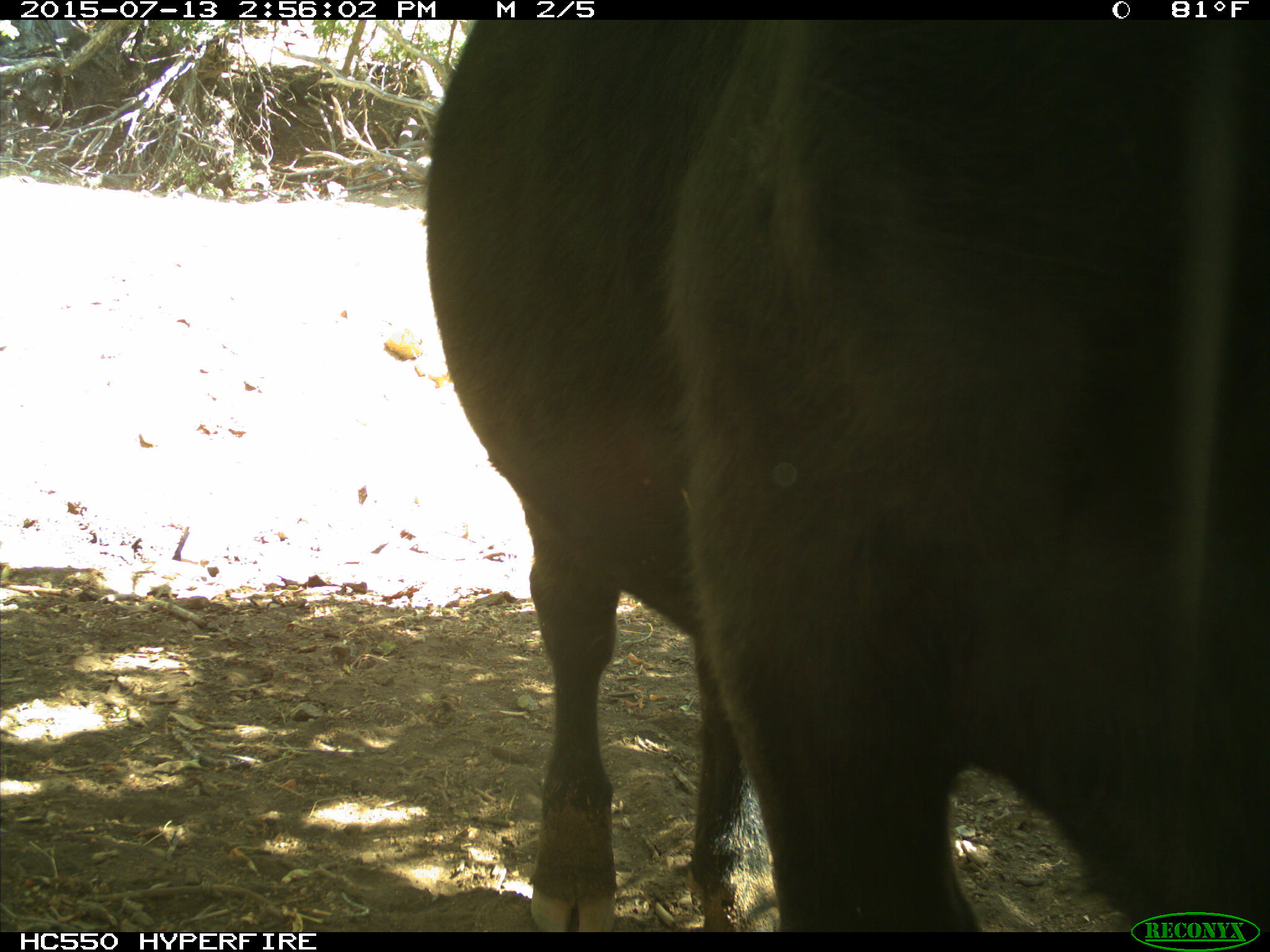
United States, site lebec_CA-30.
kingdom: Animalia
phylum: Chordata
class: Mammalia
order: Artiodactyla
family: Bovidae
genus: Bos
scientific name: Bos taurus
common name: domestic cow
Bos taurus (domestic cow).